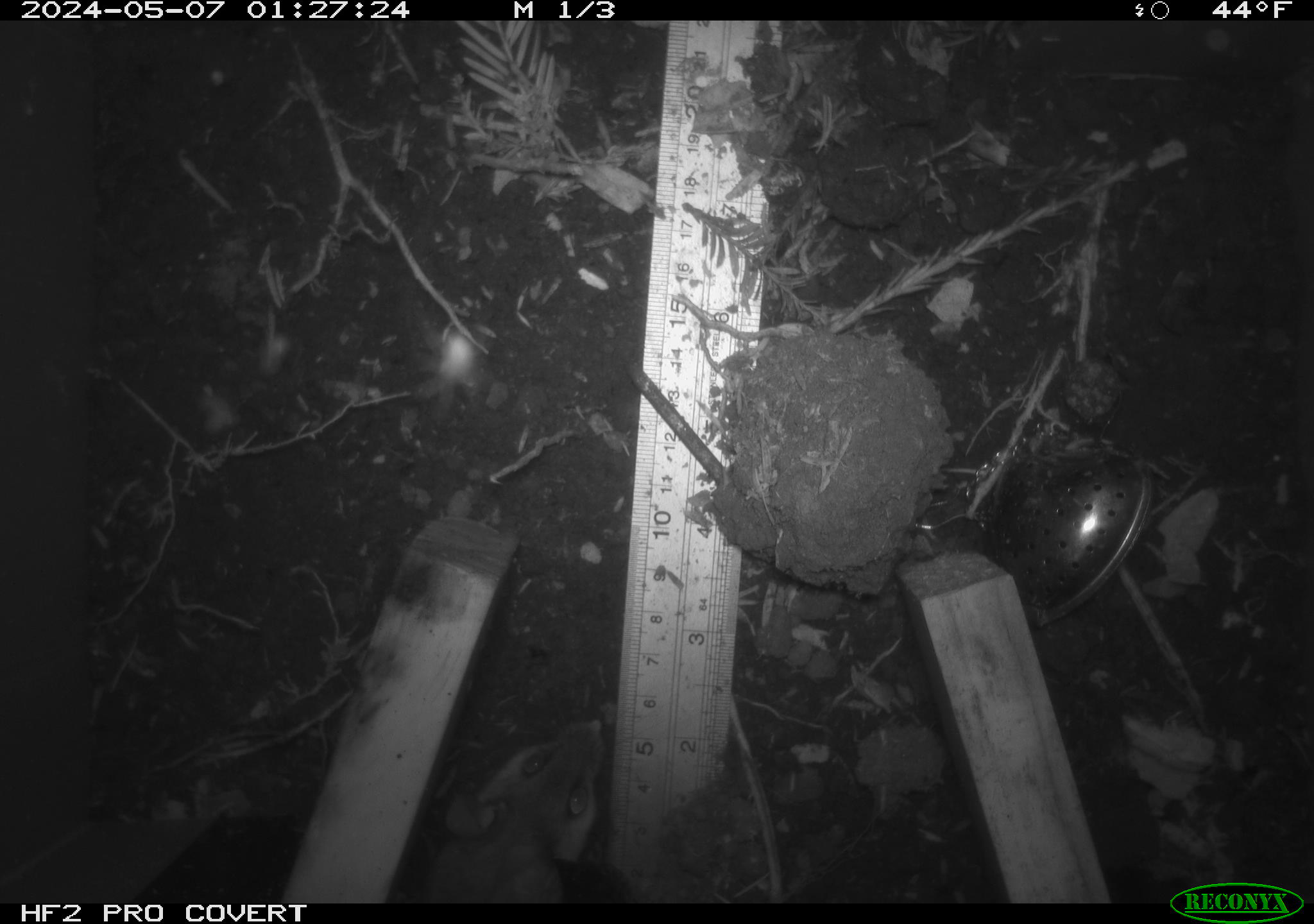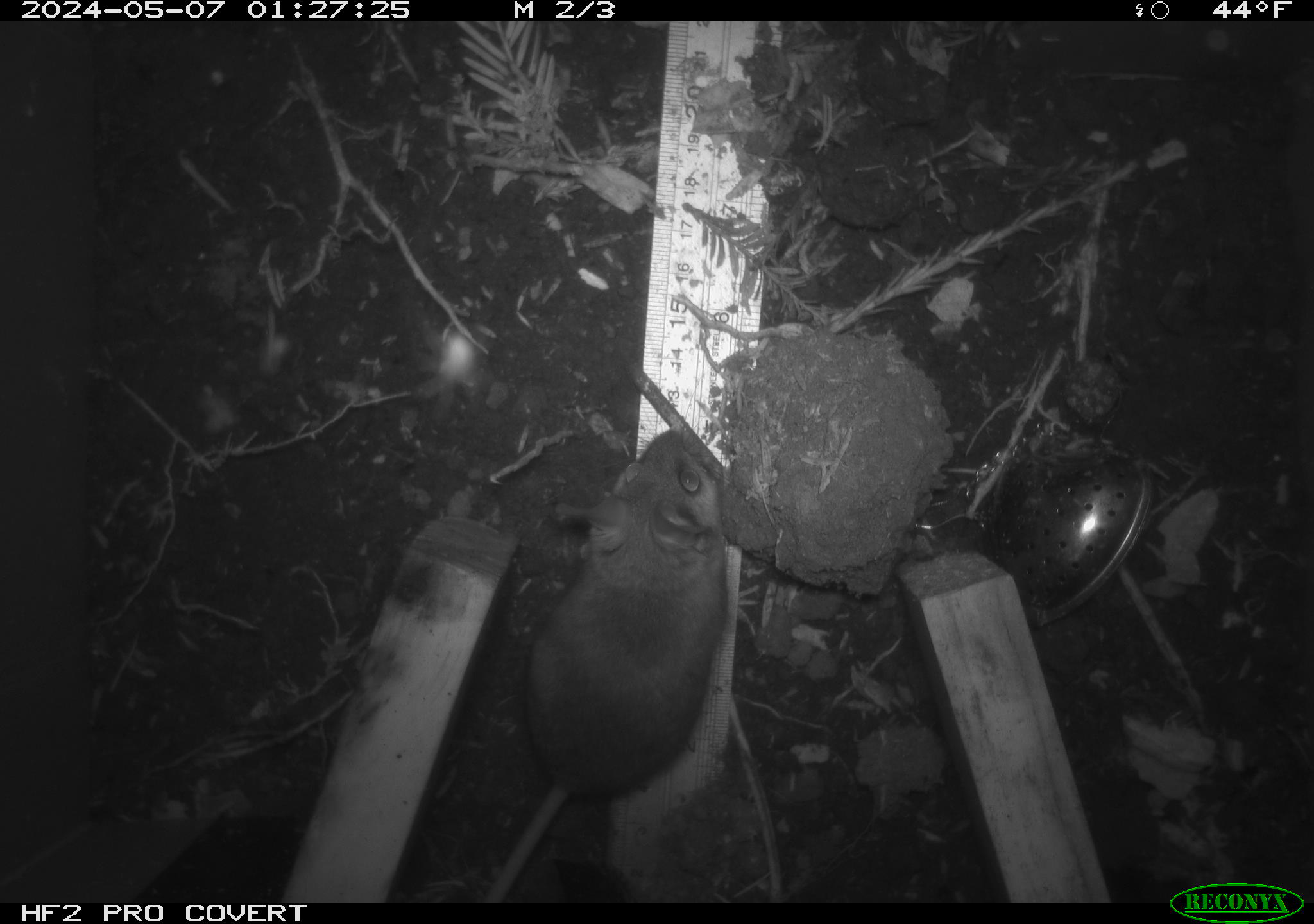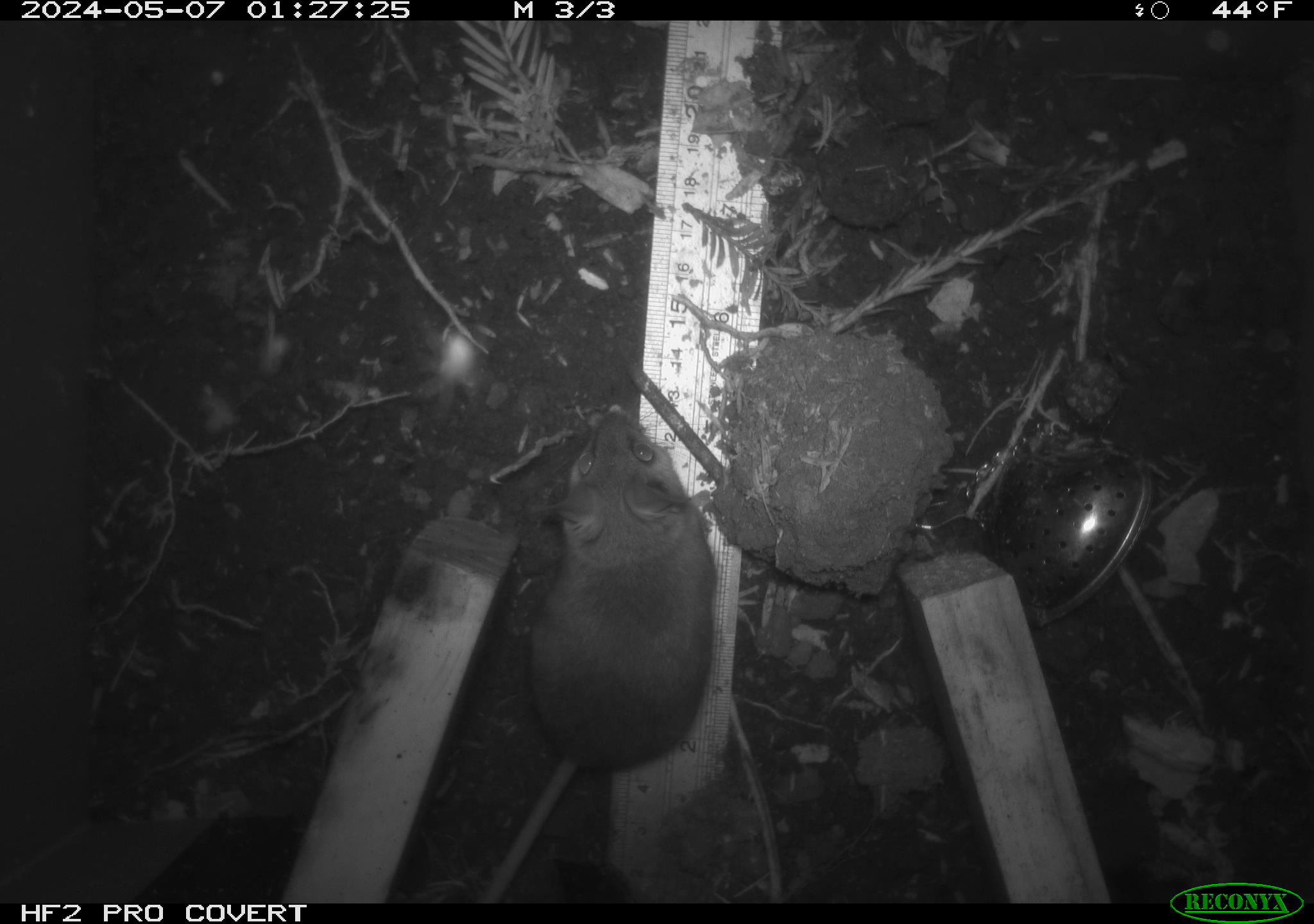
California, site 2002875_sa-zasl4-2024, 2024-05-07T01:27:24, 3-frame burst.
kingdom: Animalia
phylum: Chordata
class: Mammalia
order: Rodentia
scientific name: Rodentia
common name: mouse species